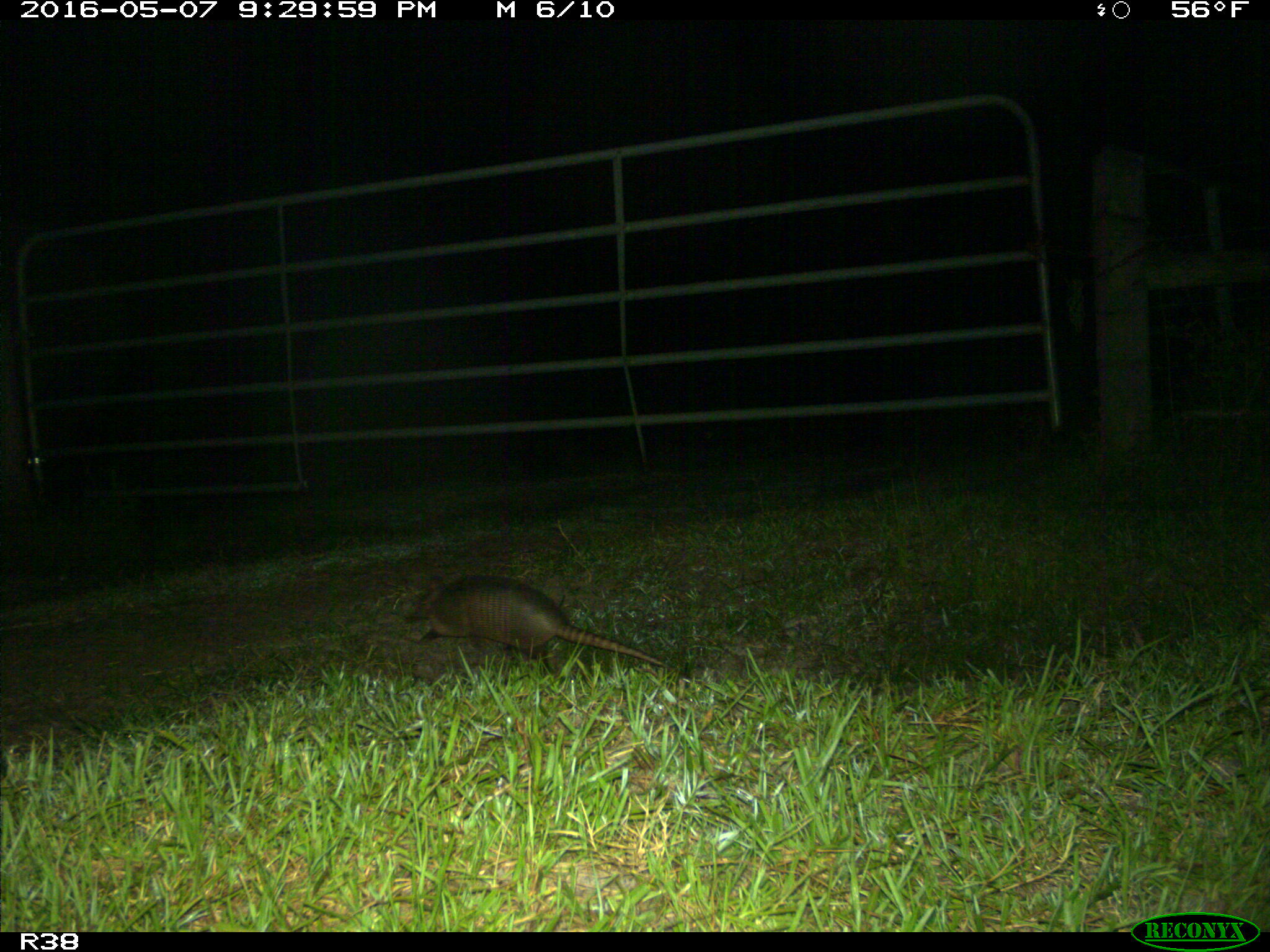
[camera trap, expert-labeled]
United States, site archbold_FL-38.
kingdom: Animalia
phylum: Chordata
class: Mammalia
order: Cingulata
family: Dasypodidae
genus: Dasypus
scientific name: Dasypus novemcinctus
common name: nine-banded armadillo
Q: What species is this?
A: Dasypus novemcinctus (nine-banded armadillo).